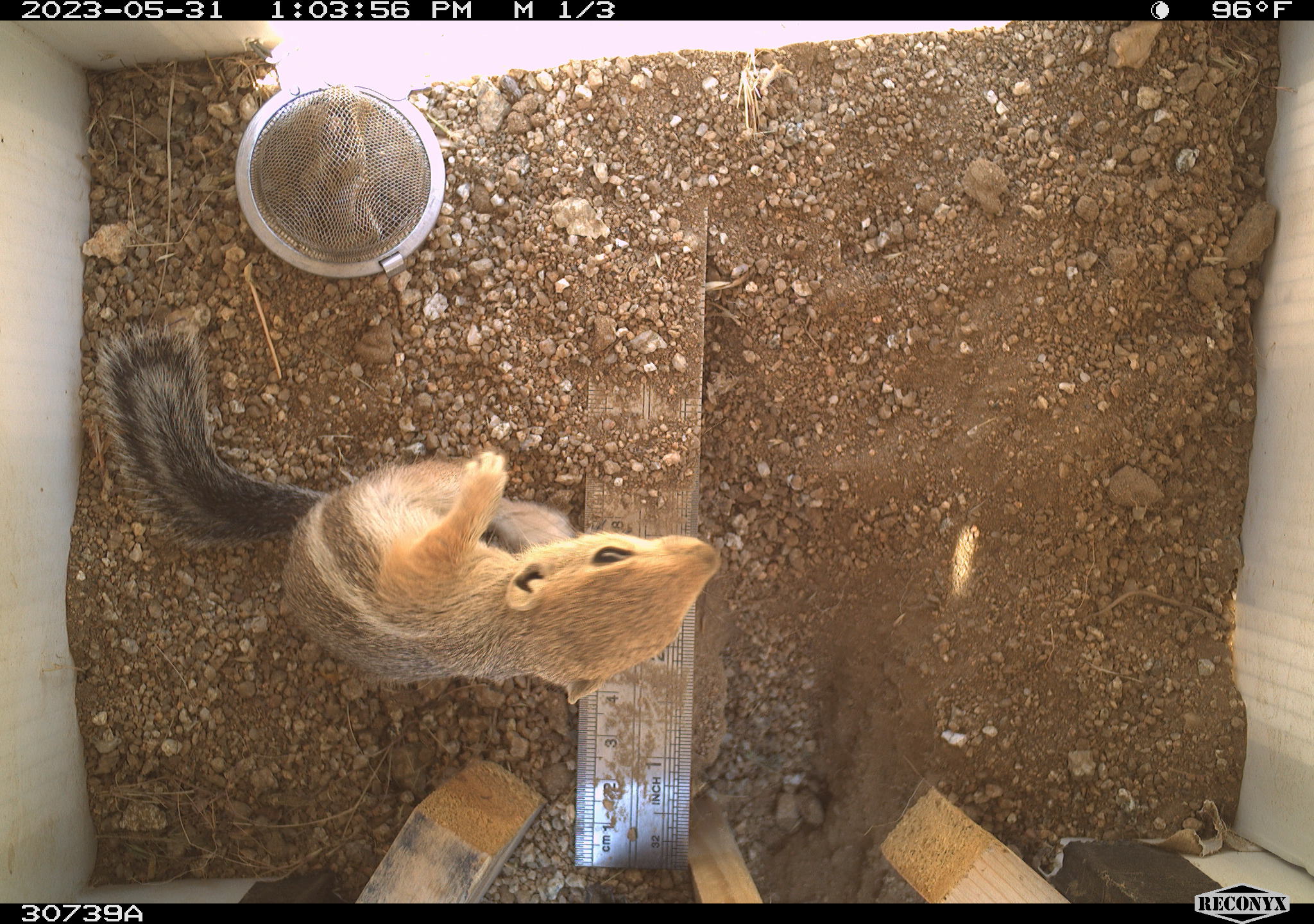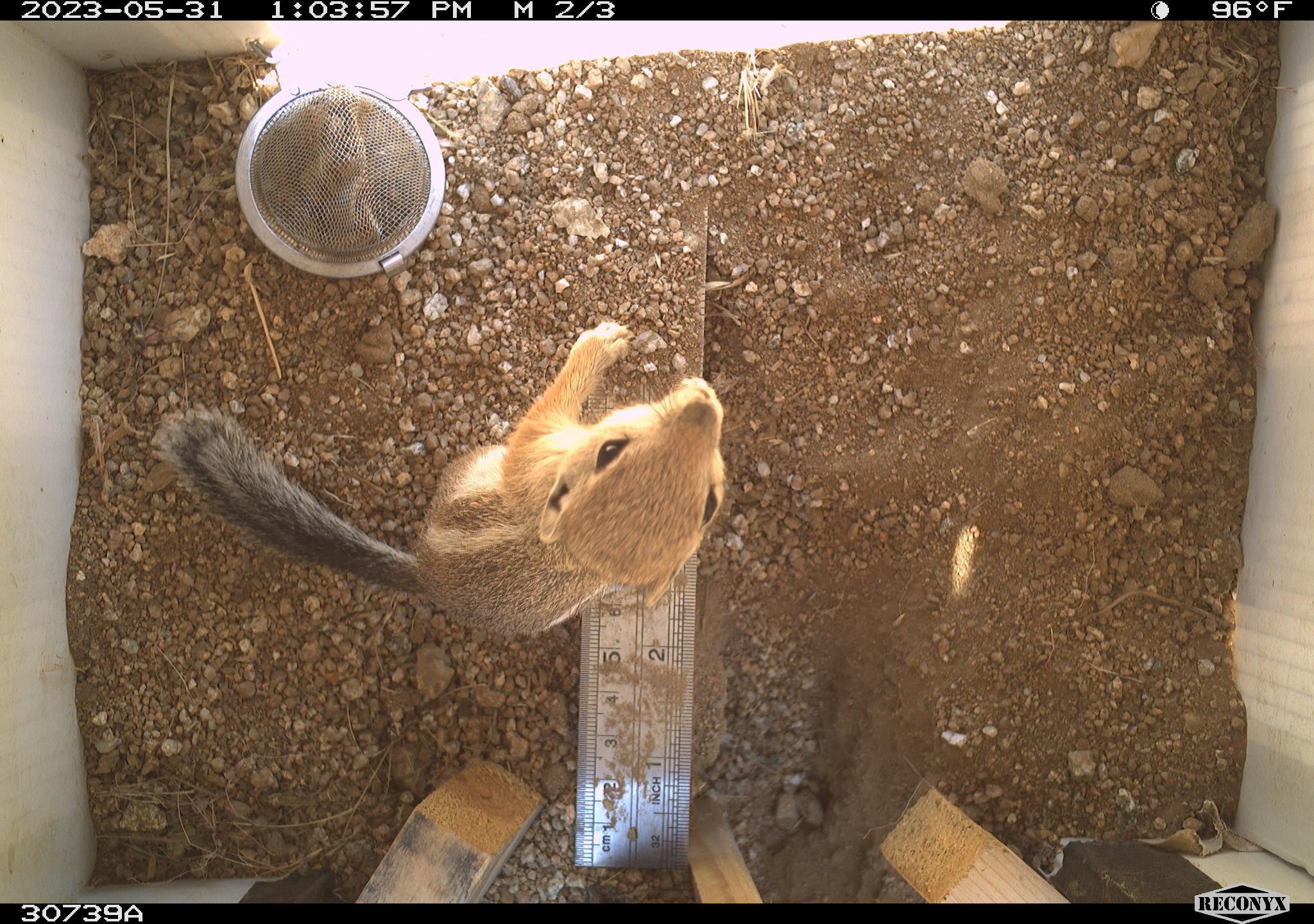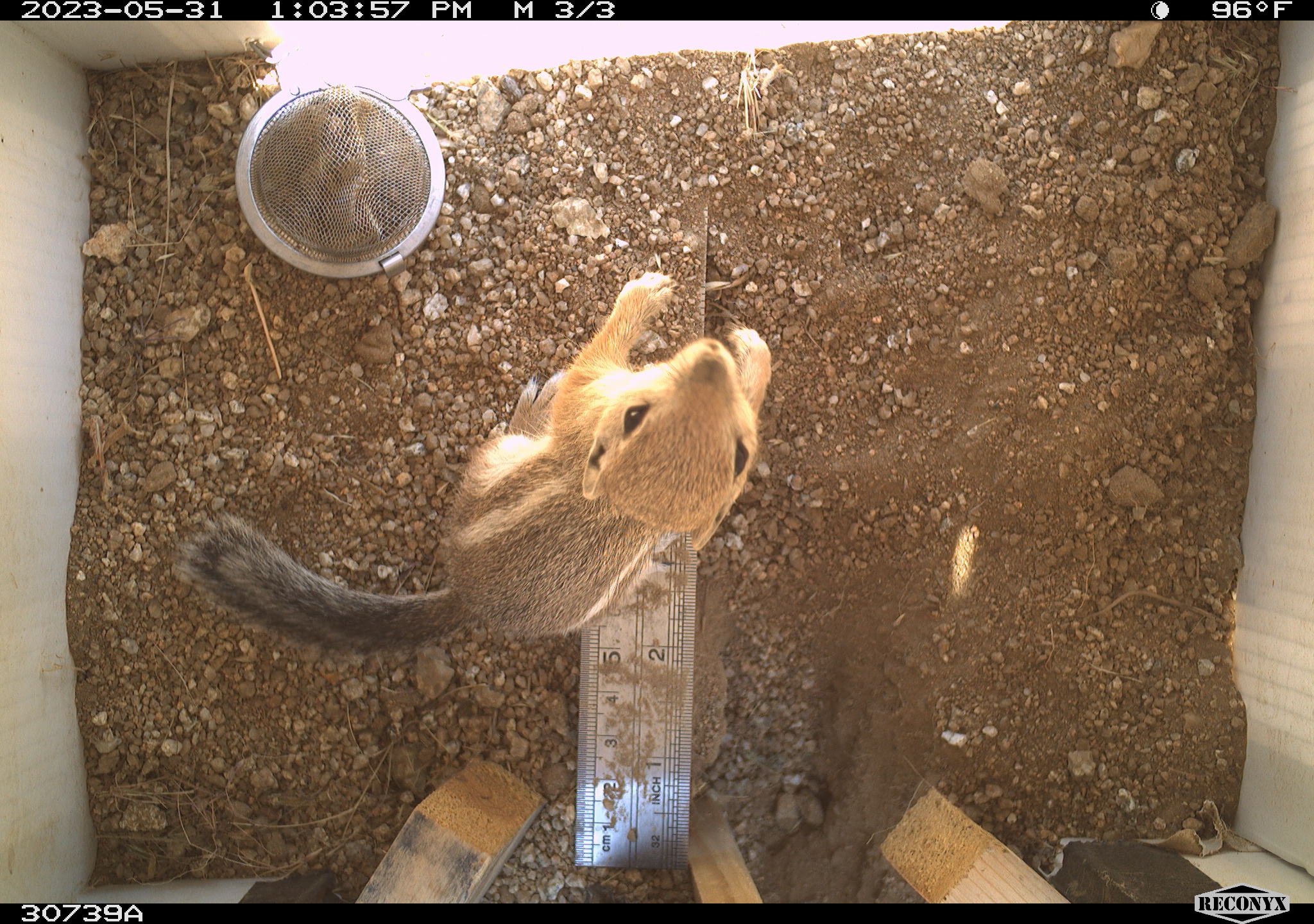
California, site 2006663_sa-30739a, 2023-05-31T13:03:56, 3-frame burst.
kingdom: Animalia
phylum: Chordata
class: Mammalia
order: Rodentia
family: Sciuridae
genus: Ammospermophilus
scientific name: Ammospermophilus leucurus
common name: white-tailed antelope squirrel